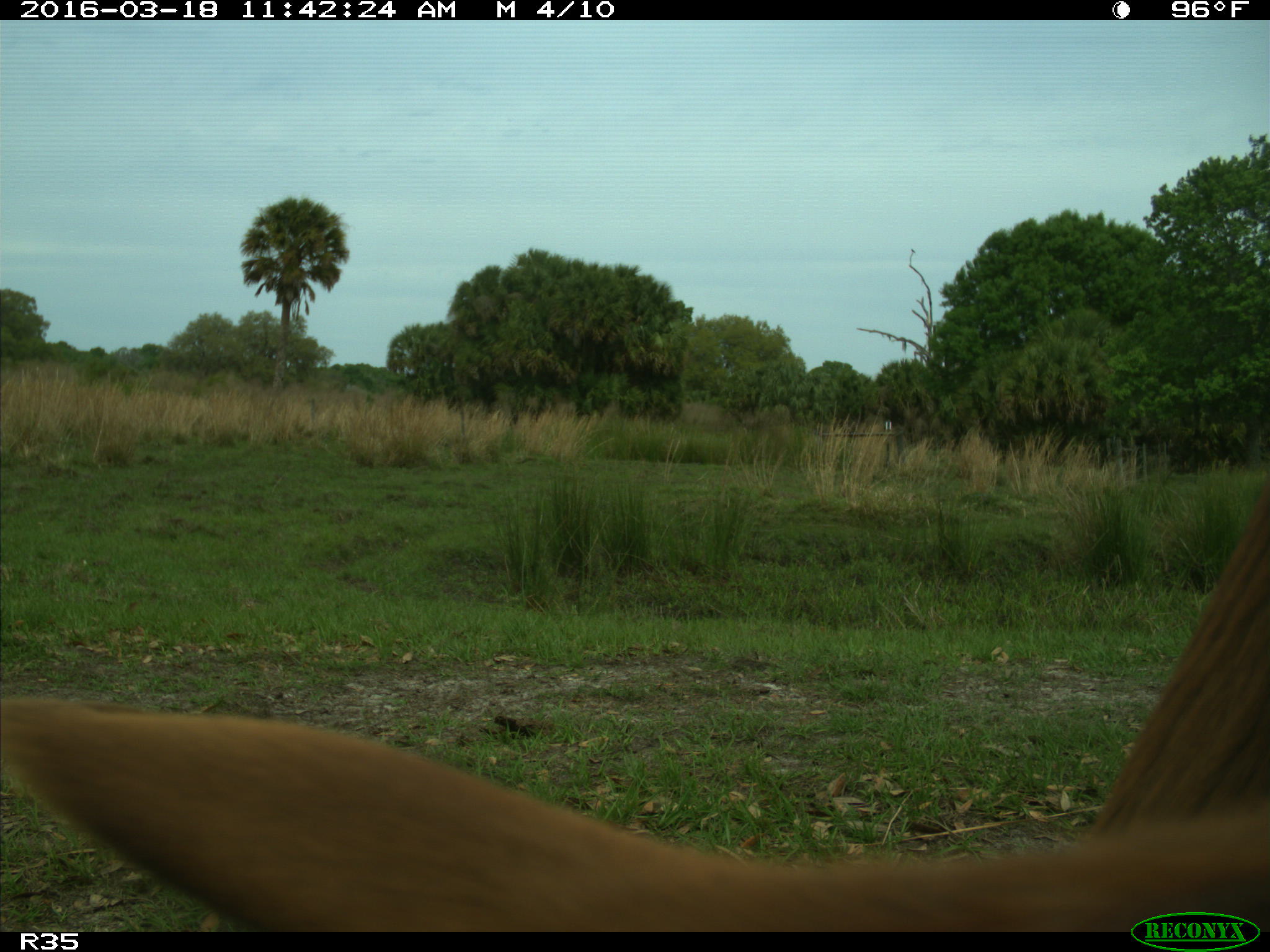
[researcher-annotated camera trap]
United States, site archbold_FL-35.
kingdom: Animalia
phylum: Chordata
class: Mammalia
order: Artiodactyla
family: Bovidae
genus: Bos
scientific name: Bos taurus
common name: domestic cow